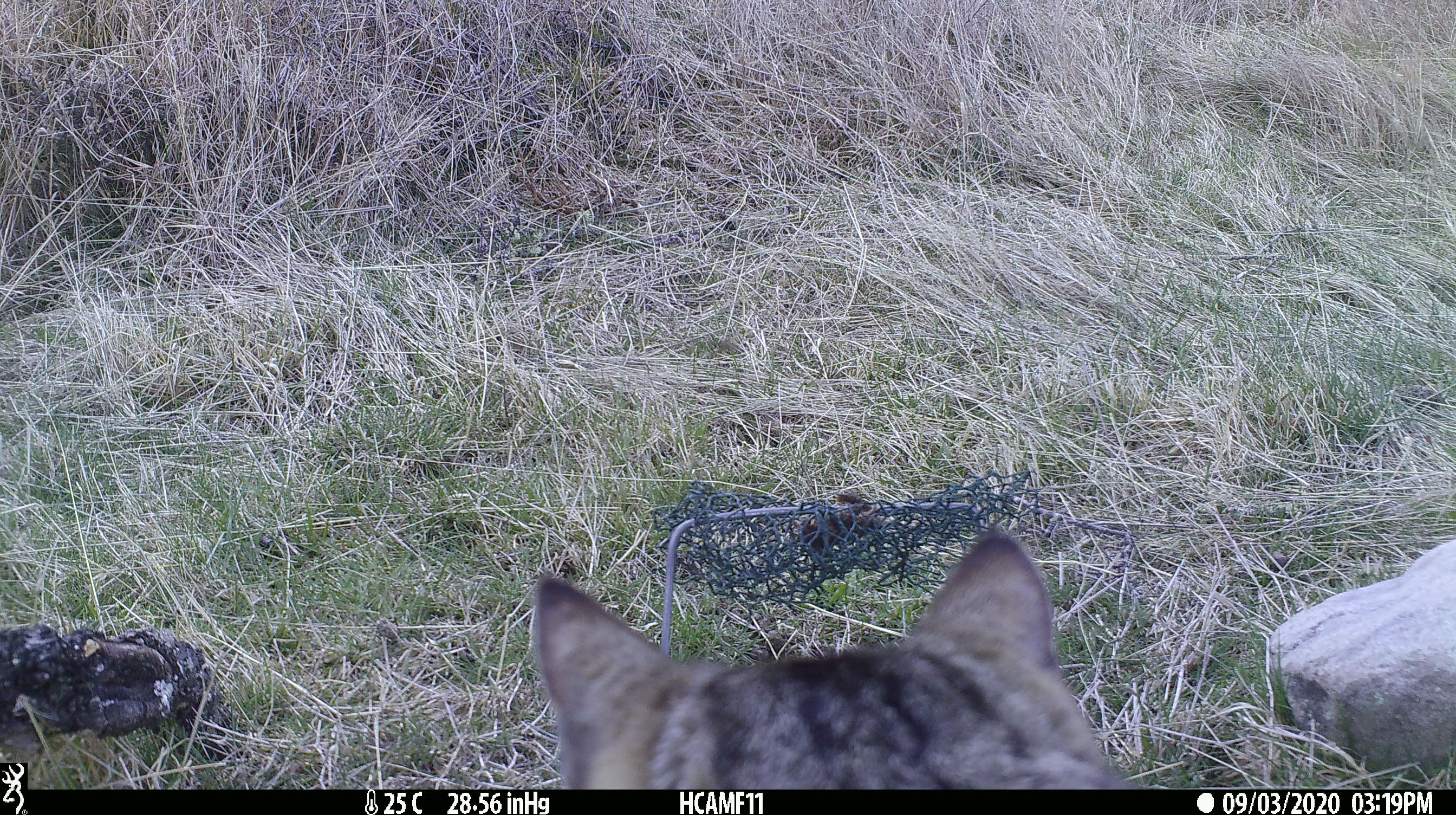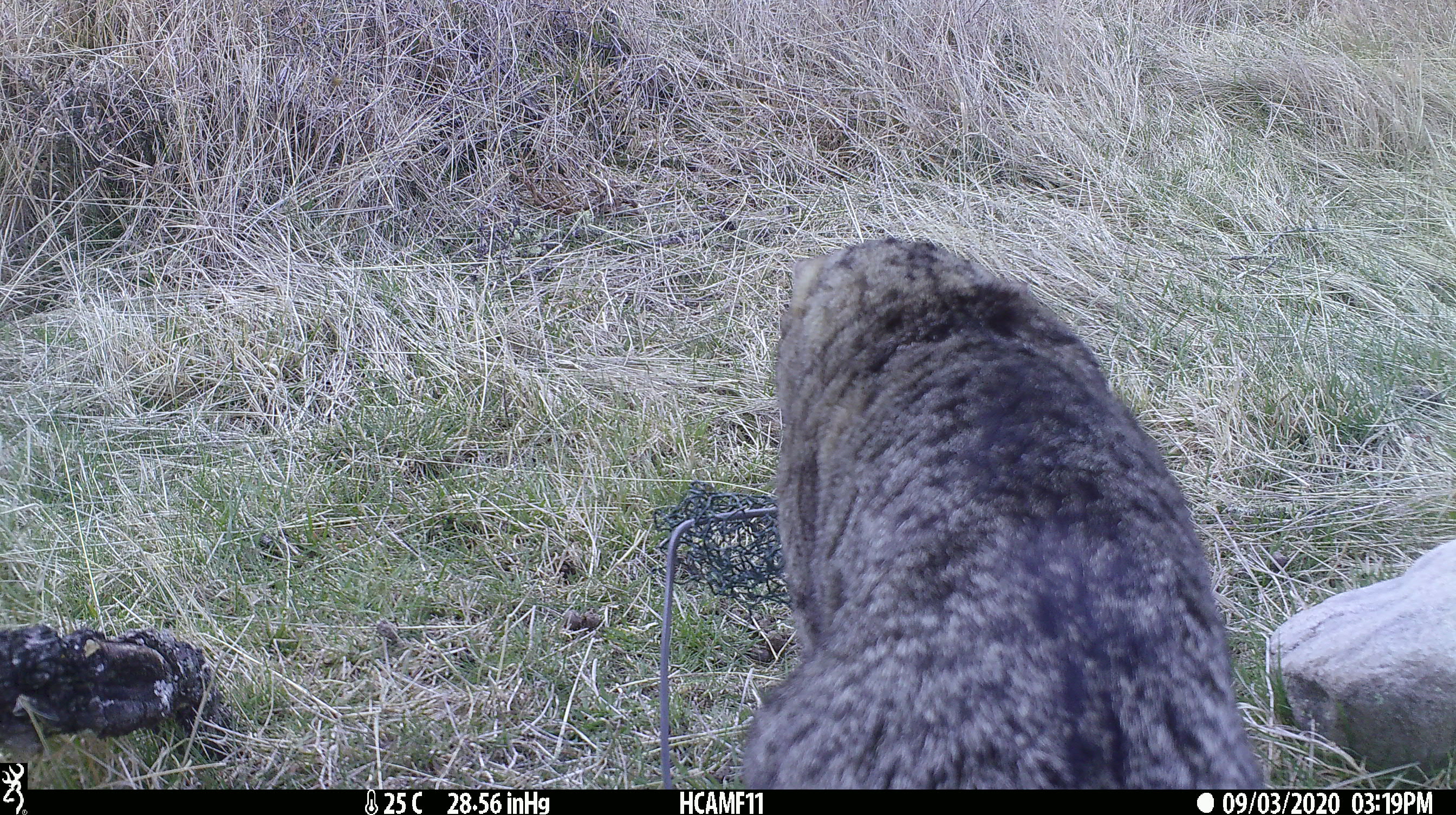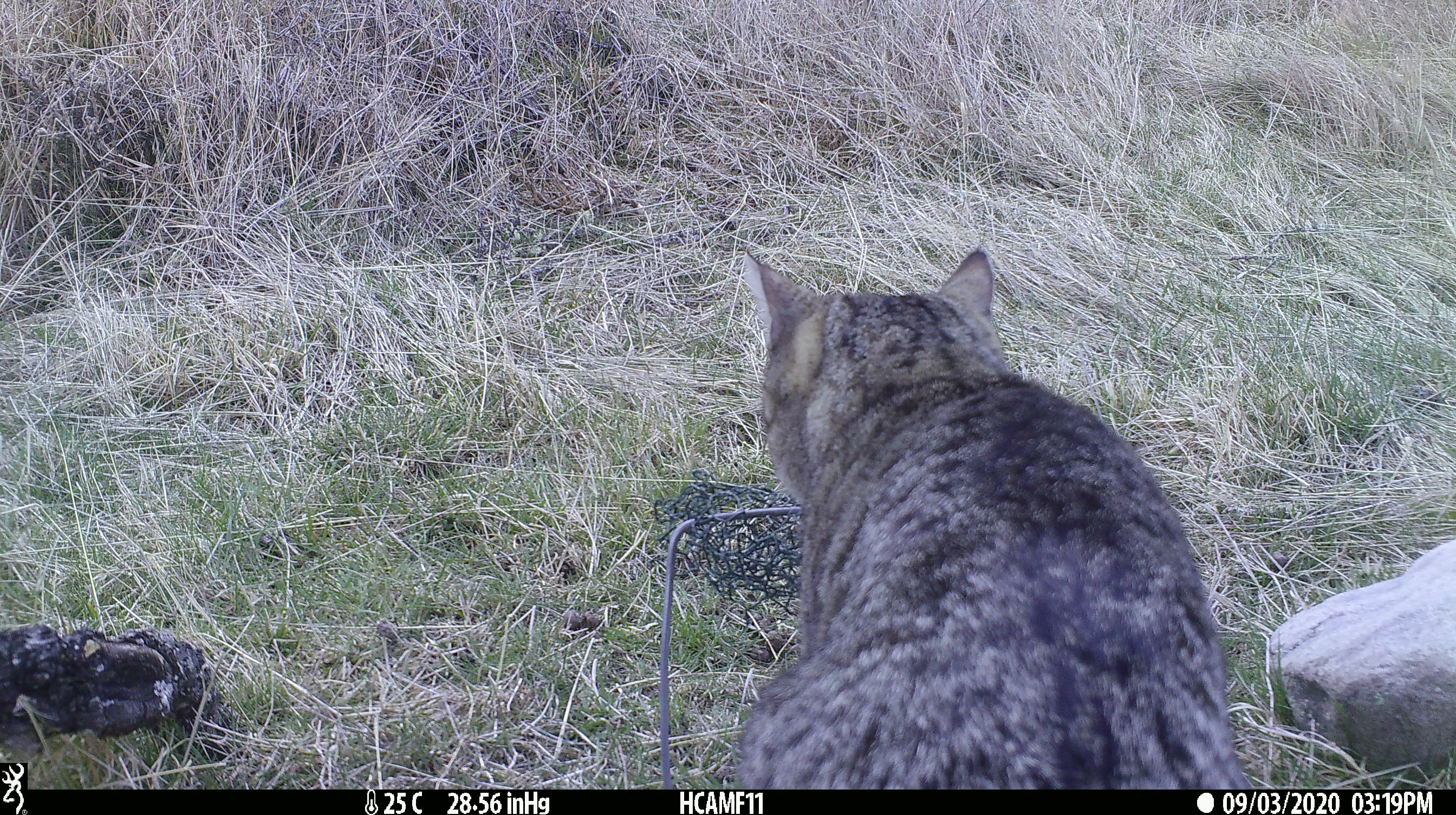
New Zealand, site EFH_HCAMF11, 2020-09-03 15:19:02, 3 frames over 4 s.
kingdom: Animalia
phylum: Chordata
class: Mammalia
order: Carnivora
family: Felidae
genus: Felis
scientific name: Felis catus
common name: domestic cat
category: cat